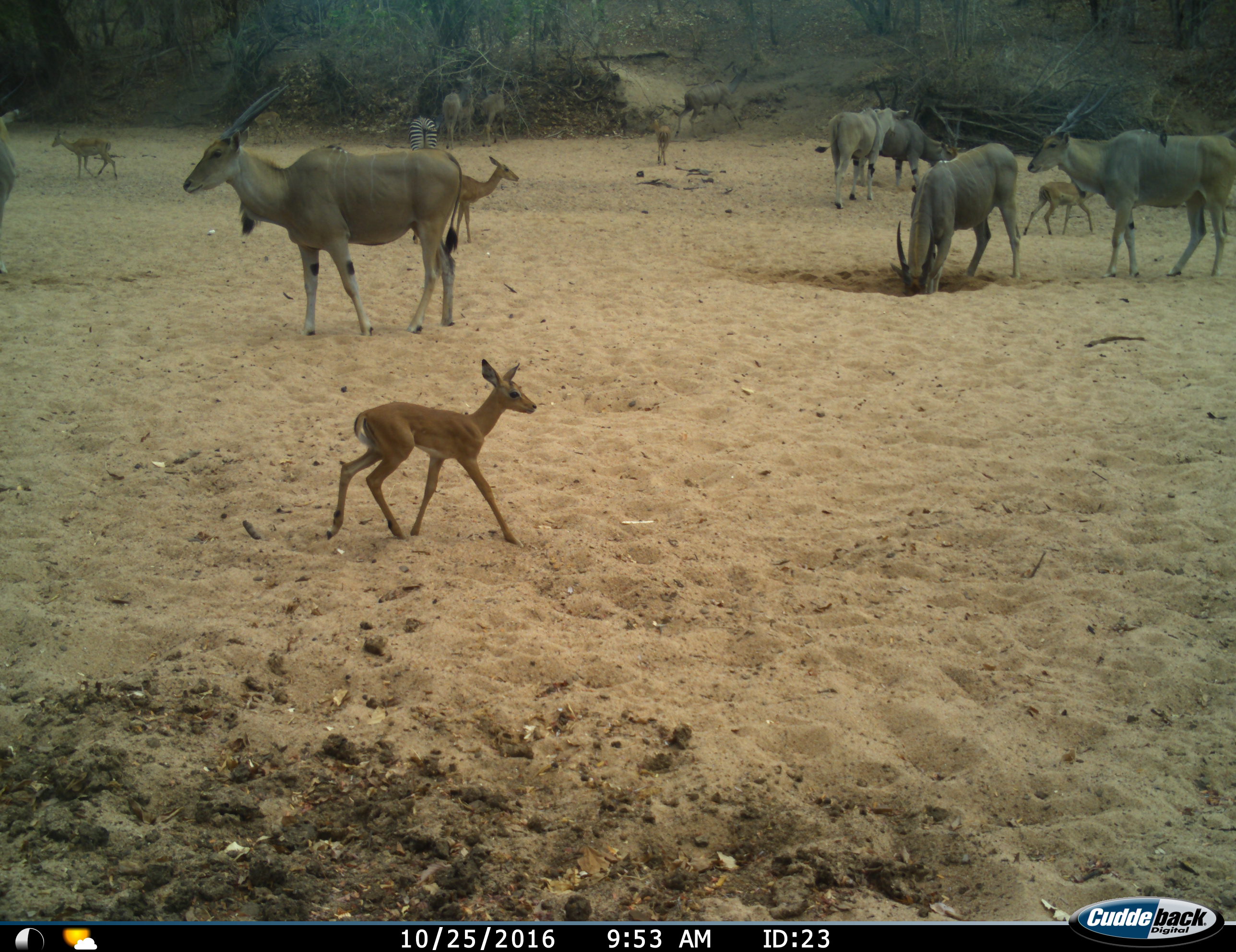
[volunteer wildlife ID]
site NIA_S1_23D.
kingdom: Animalia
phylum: Chordata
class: Aves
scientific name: Aves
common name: bird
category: birdother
Birdother (bird) (Aves), count 1. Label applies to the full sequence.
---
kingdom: Animalia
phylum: Chordata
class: Mammalia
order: Artiodactyla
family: Bovidae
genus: Tragelaphus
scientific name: Tragelaphus oryx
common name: eland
Eland (Tragelaphus oryx), count 6. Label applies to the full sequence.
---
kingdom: Animalia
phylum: Chordata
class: Mammalia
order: Artiodactyla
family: Bovidae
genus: Aepyceros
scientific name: Aepyceros melampus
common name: impala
Impala (Aepyceros melampus), count 5. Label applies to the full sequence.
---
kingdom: Animalia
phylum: Chordata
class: Mammalia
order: Perissodactyla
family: Equidae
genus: Equus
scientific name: Equus quagga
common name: plains zebra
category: zebraplains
Zebraplains (plains zebra) (Equus quagga), count 1. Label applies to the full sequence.